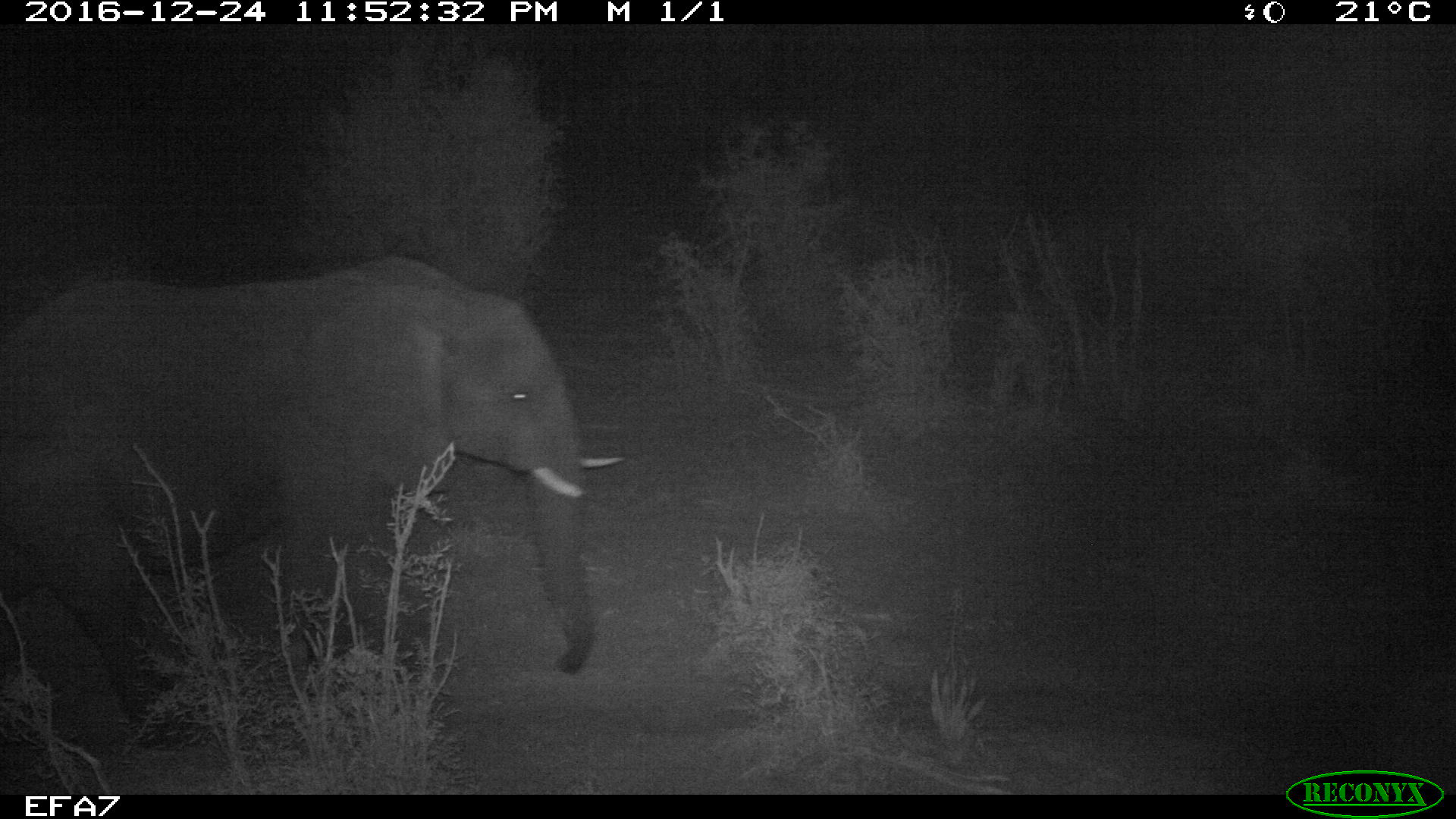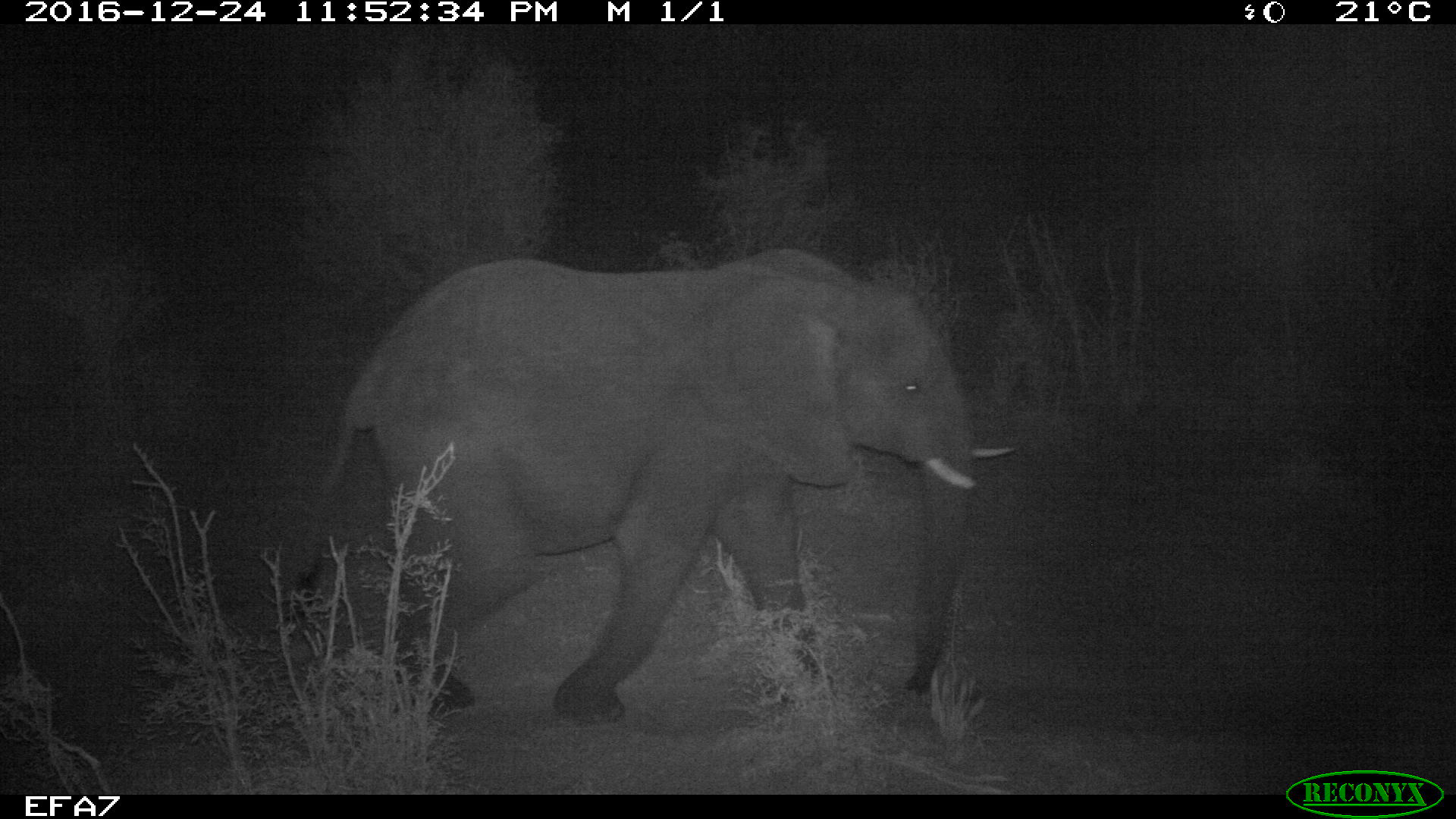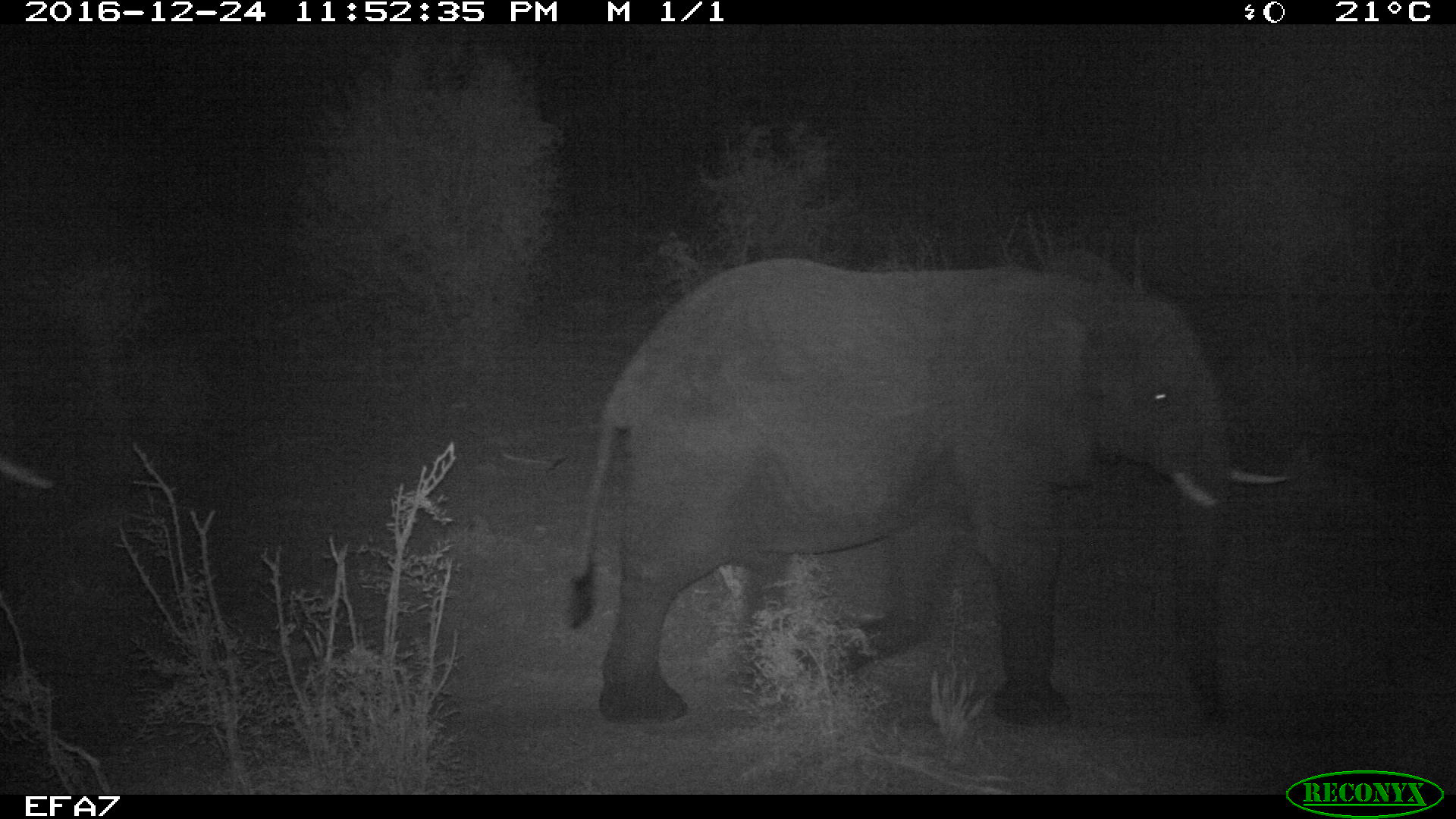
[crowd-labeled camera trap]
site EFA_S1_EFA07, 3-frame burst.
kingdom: Animalia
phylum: Chordata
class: Mammalia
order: Proboscidea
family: Elephantidae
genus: Loxodonta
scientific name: Loxodonta africana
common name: african bush elephant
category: elephant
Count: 2.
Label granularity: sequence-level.